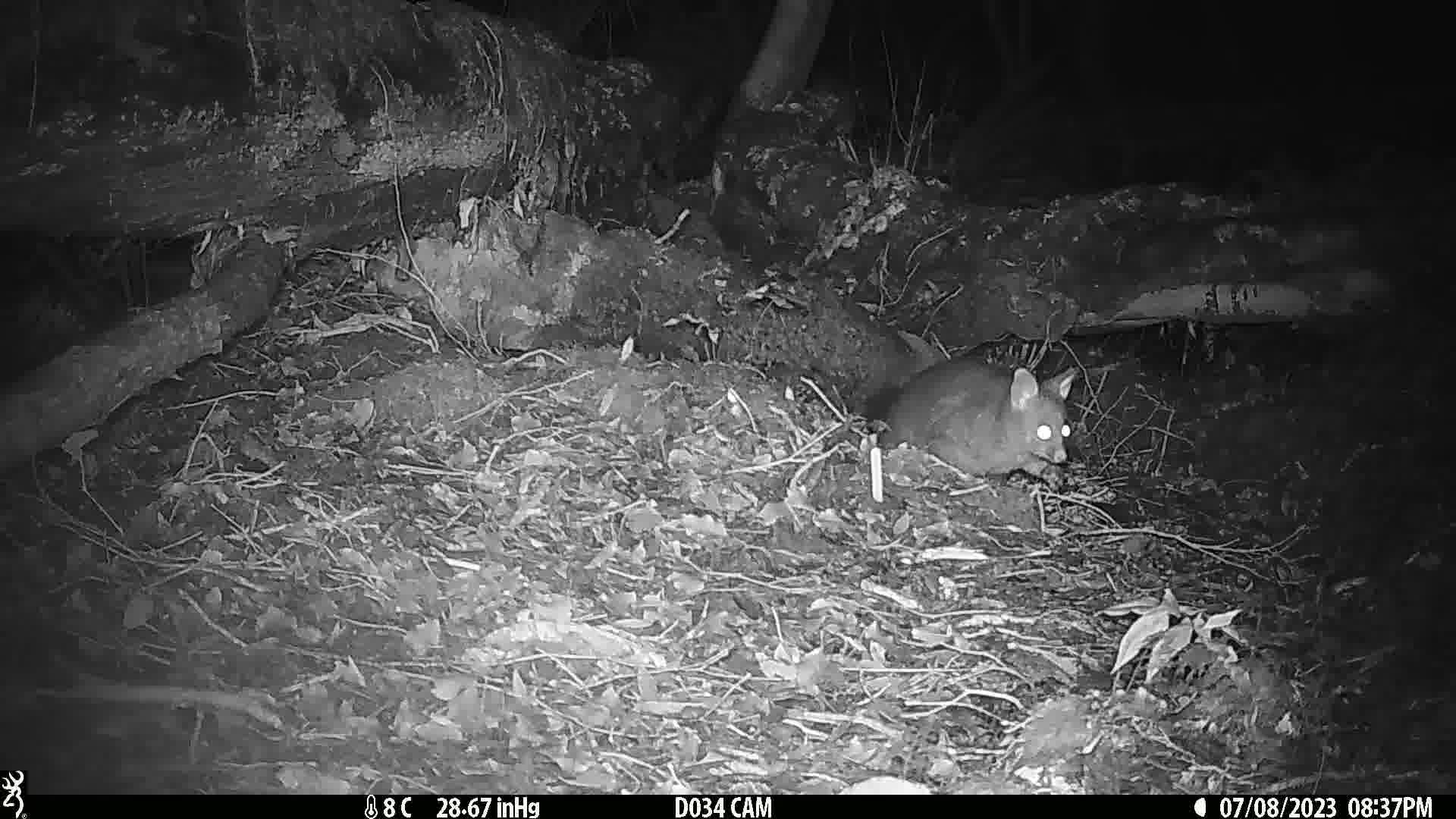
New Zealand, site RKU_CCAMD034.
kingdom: Animalia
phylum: Chordata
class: Mammalia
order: Diprotodontia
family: Phalangeridae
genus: Trichosurus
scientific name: Trichosurus vulpecula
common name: common brushtail possum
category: possum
Possum (common brushtail possum) (Trichosurus vulpecula).